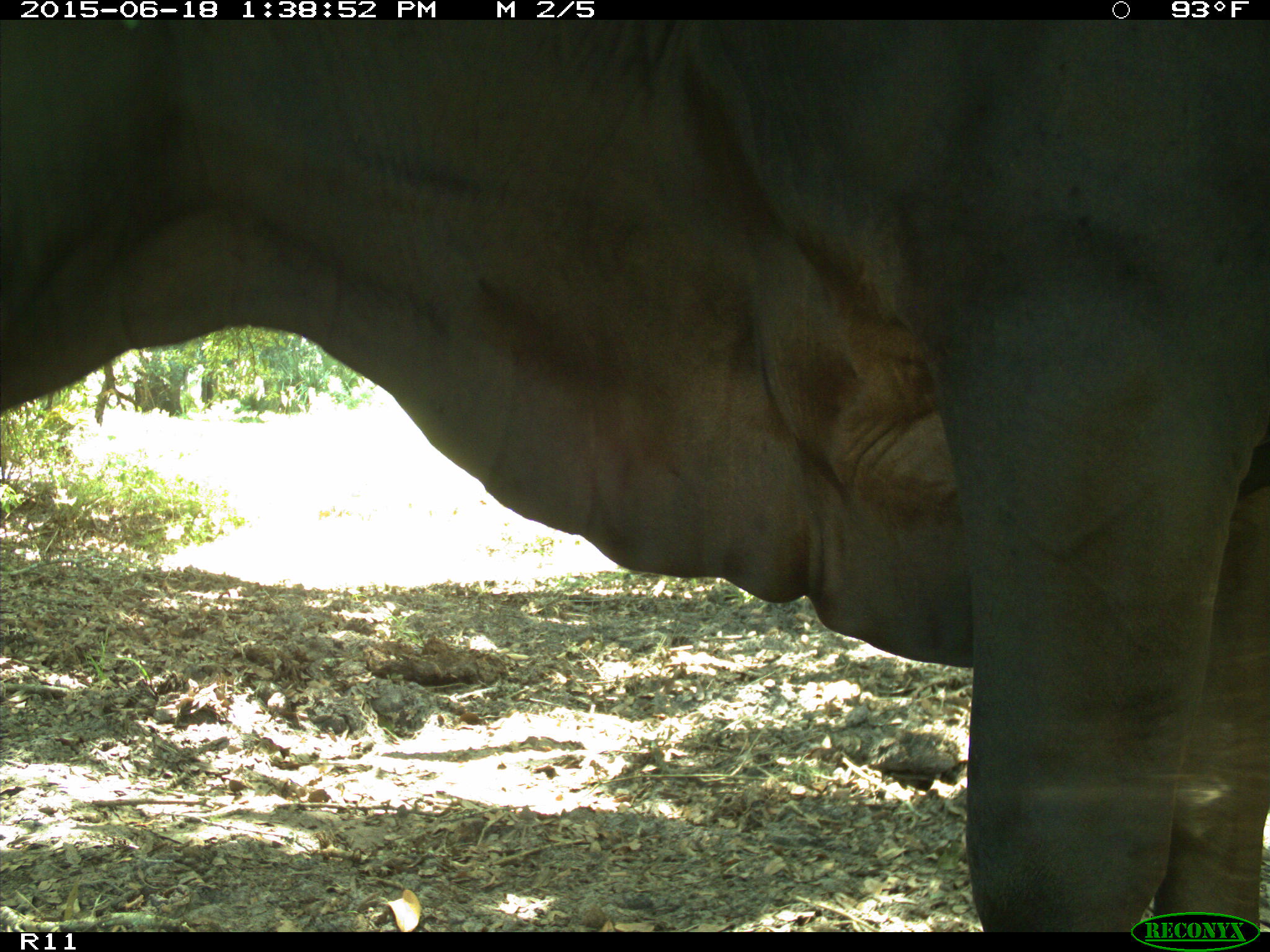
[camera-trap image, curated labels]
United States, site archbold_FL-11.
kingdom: Animalia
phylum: Chordata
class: Mammalia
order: Artiodactyla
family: Bovidae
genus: Bos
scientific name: Bos taurus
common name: domestic cow